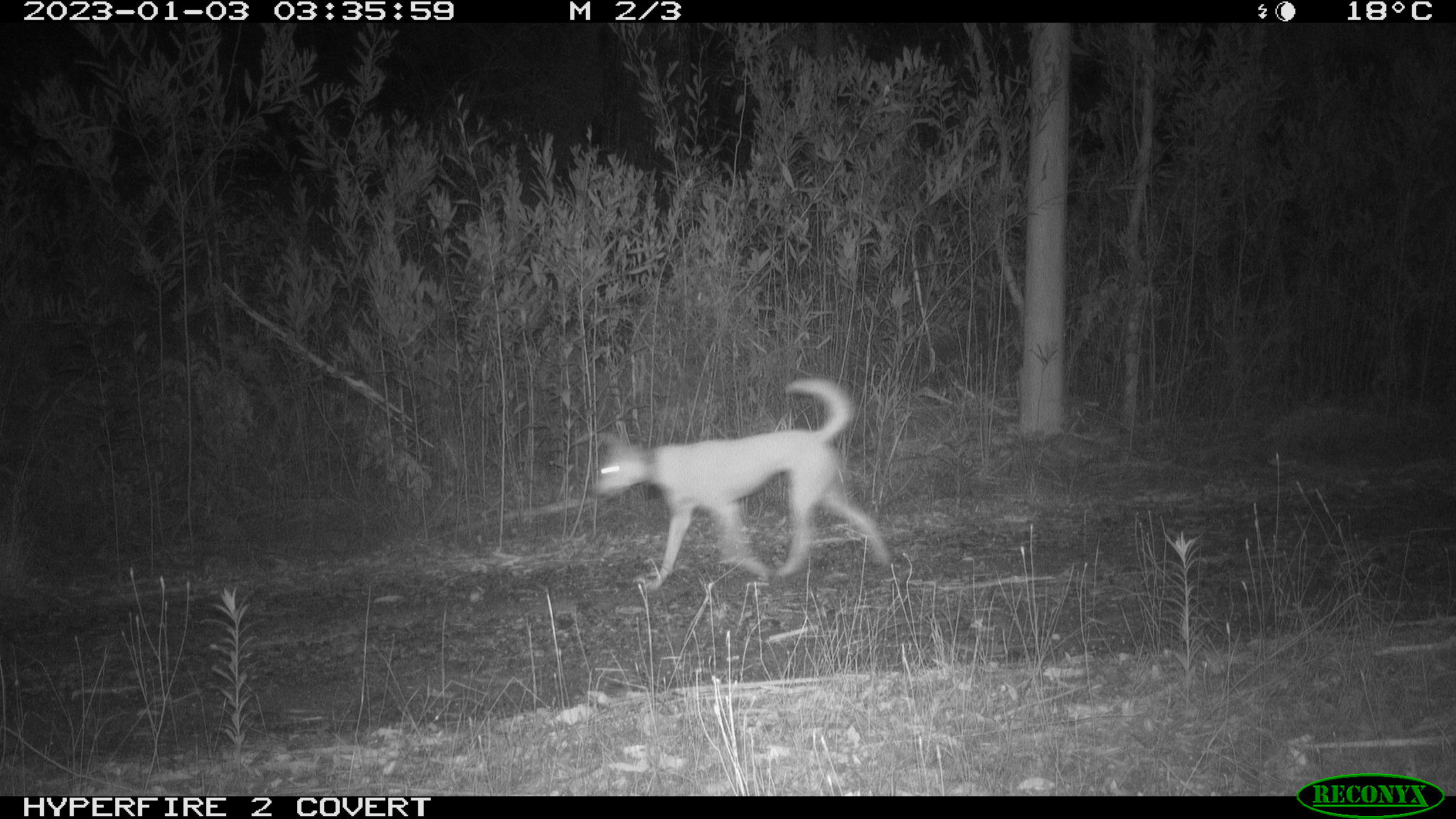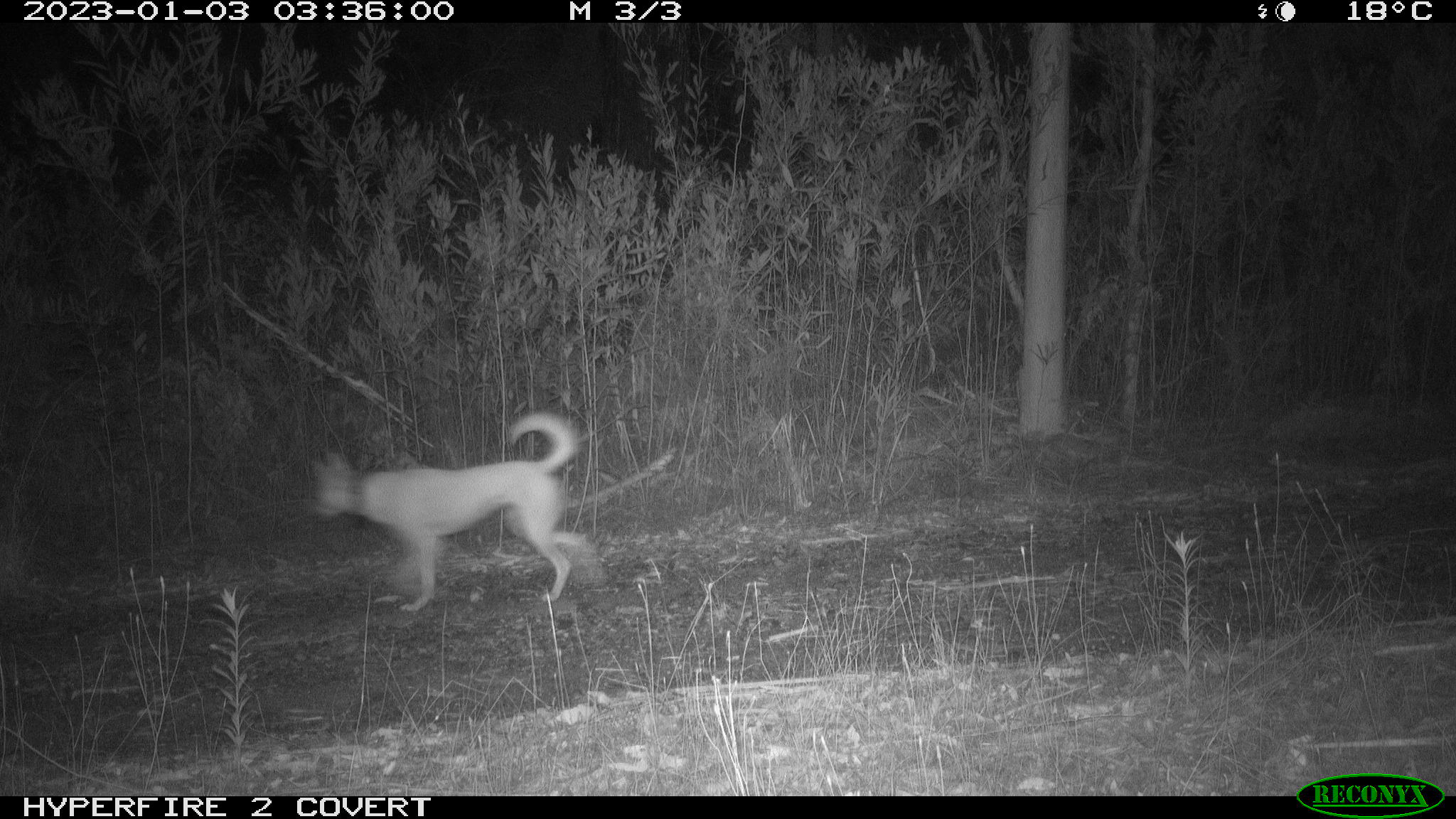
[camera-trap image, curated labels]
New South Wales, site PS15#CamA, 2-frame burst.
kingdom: Animalia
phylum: Chordata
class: Mammalia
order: Carnivora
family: Canidae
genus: Canis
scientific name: Canis familiaris dingo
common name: dingo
Dingo (Canis familiaris dingo).